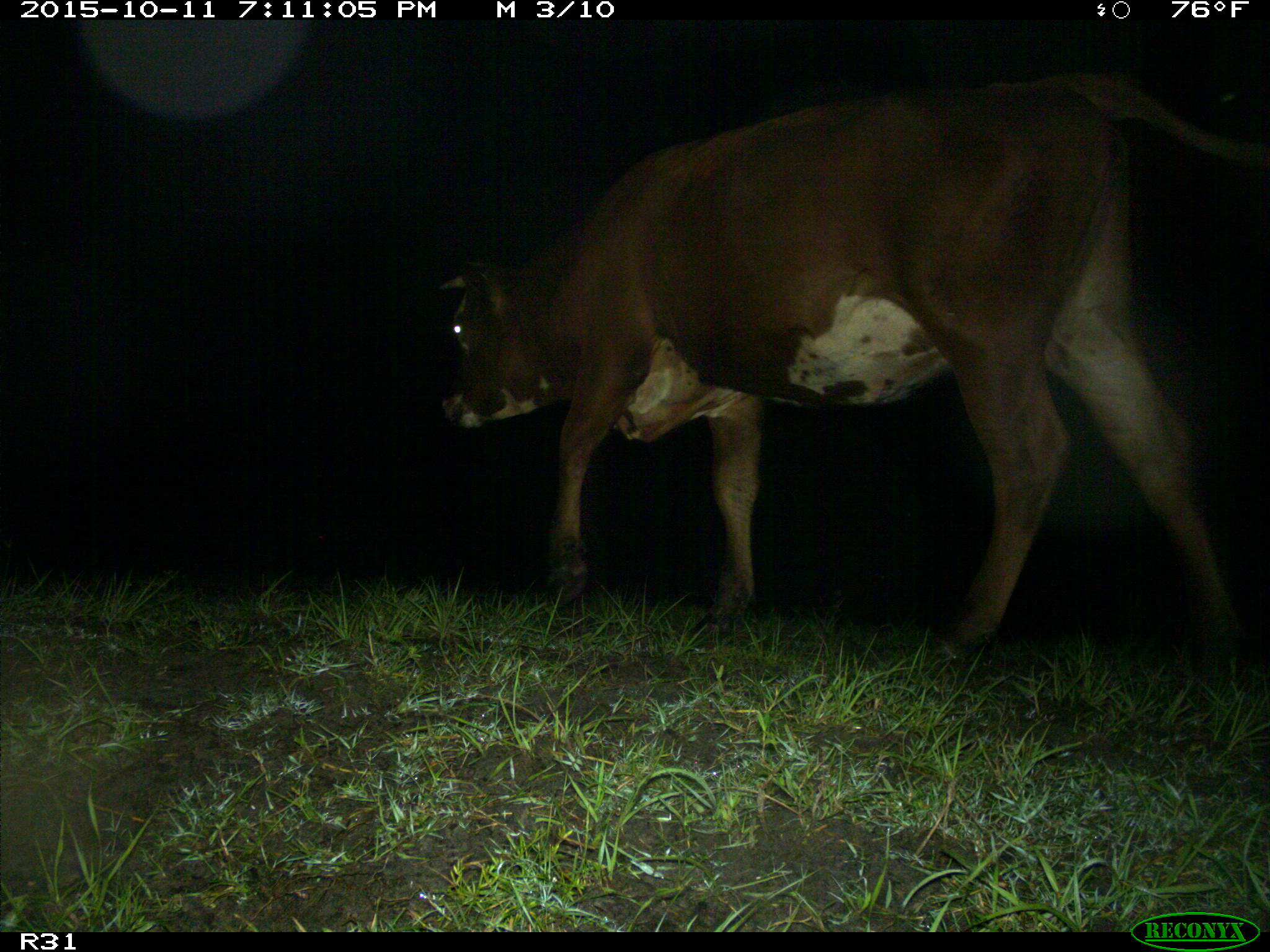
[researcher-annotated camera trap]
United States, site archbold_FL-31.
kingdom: Animalia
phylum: Chordata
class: Mammalia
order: Artiodactyla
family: Bovidae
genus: Bos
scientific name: Bos taurus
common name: domestic cow